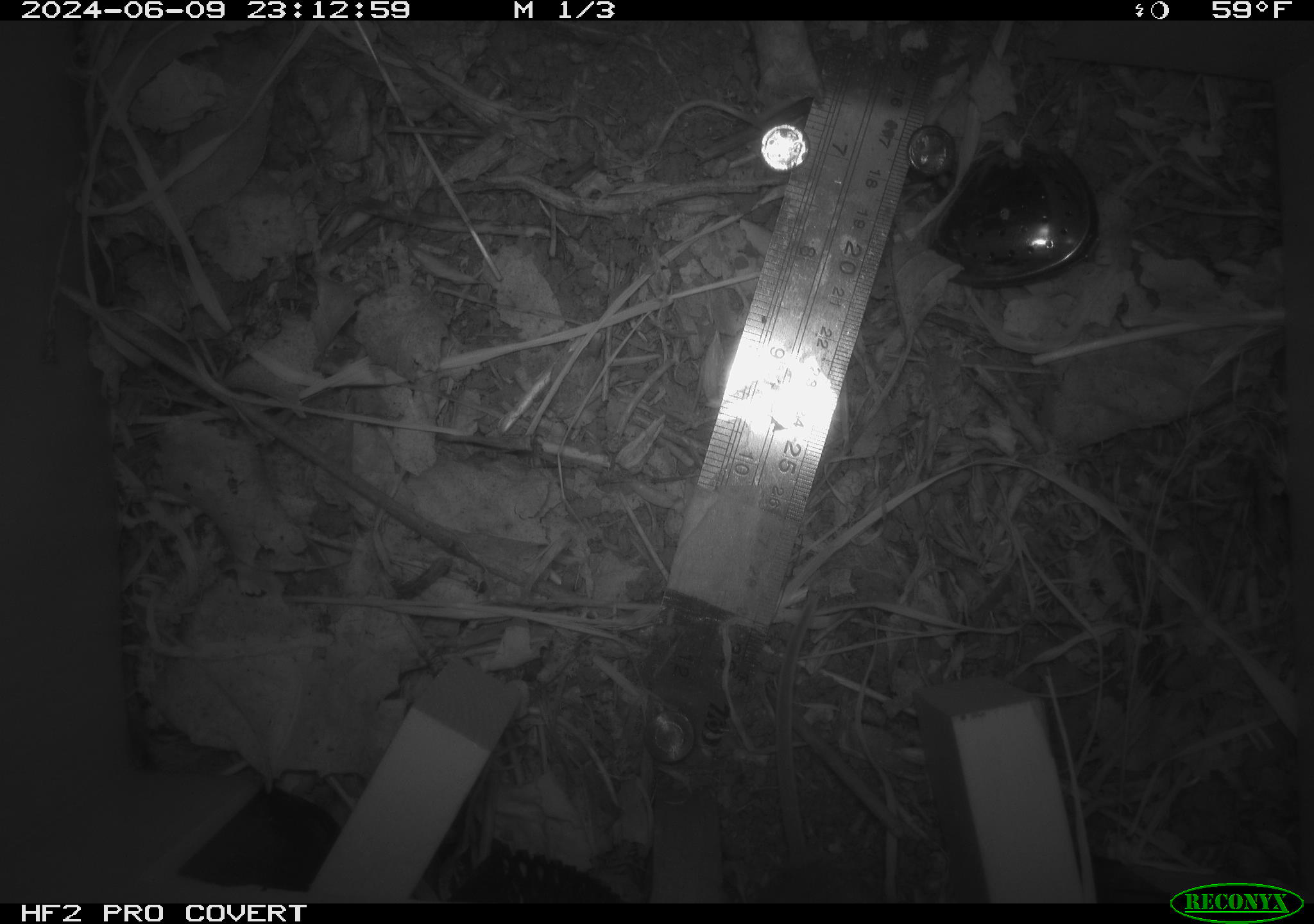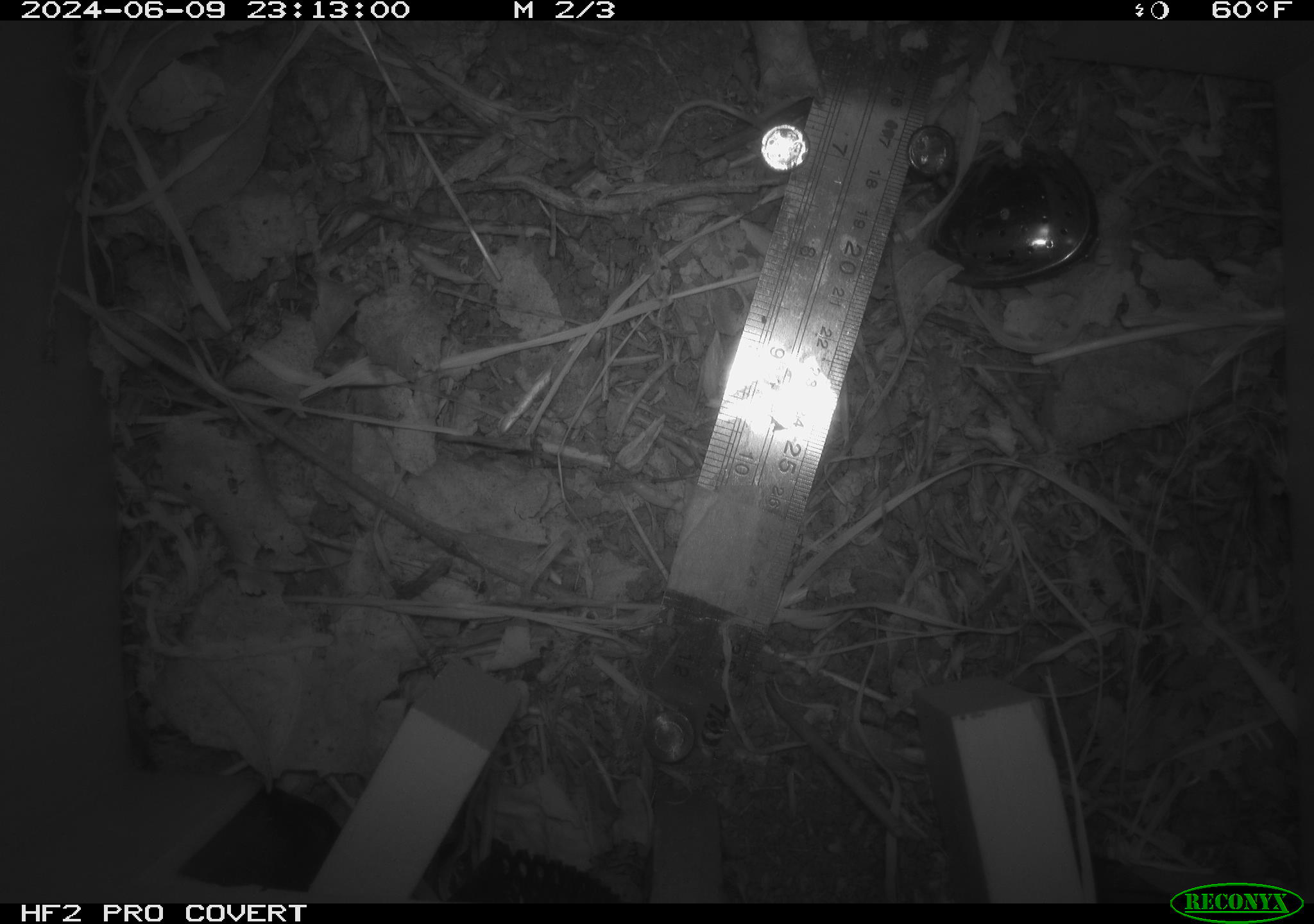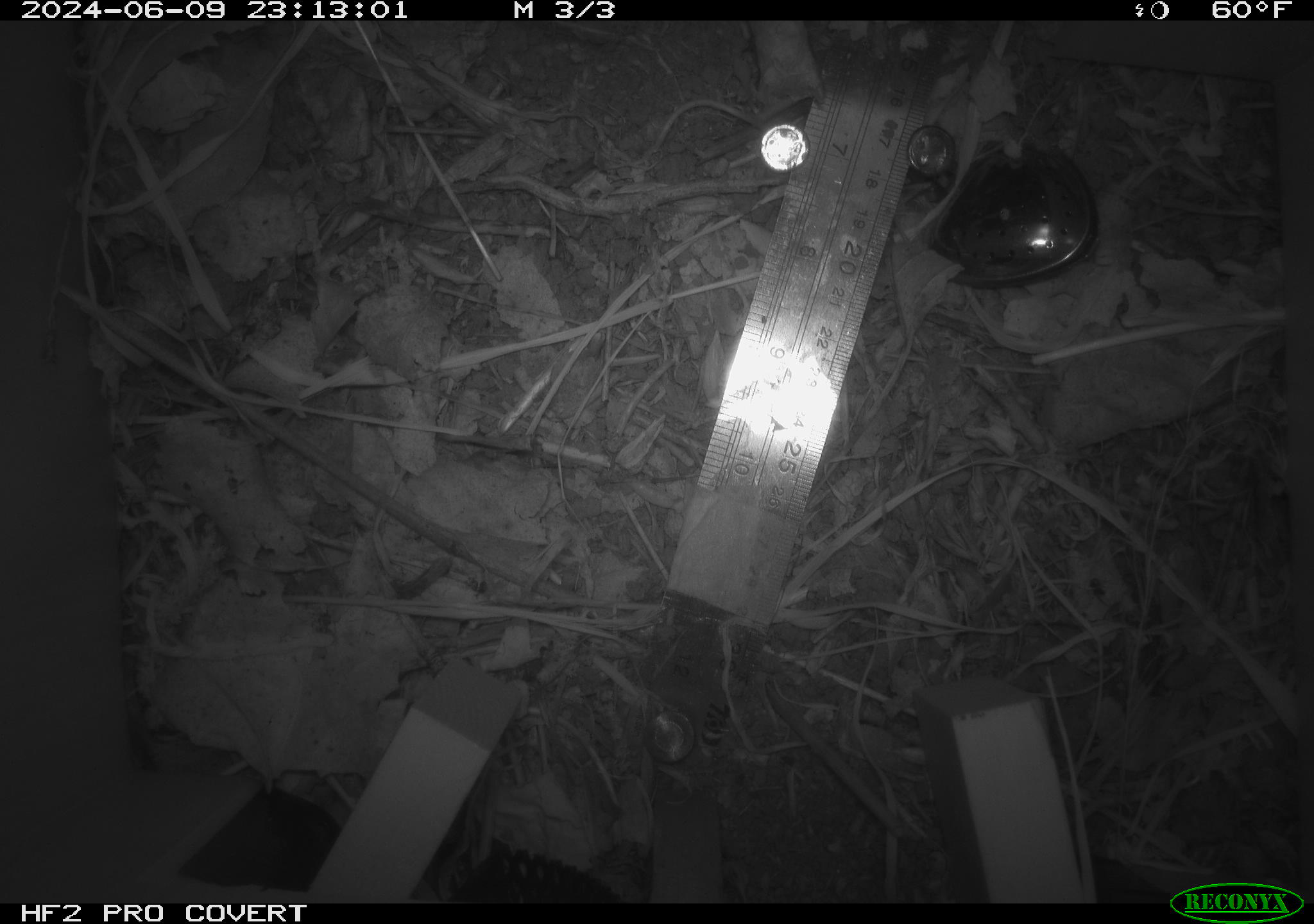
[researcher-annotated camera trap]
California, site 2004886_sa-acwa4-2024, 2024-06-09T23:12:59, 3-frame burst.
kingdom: Animalia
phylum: Chordata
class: Mammalia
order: Rodentia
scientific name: Rodentia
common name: mouse species